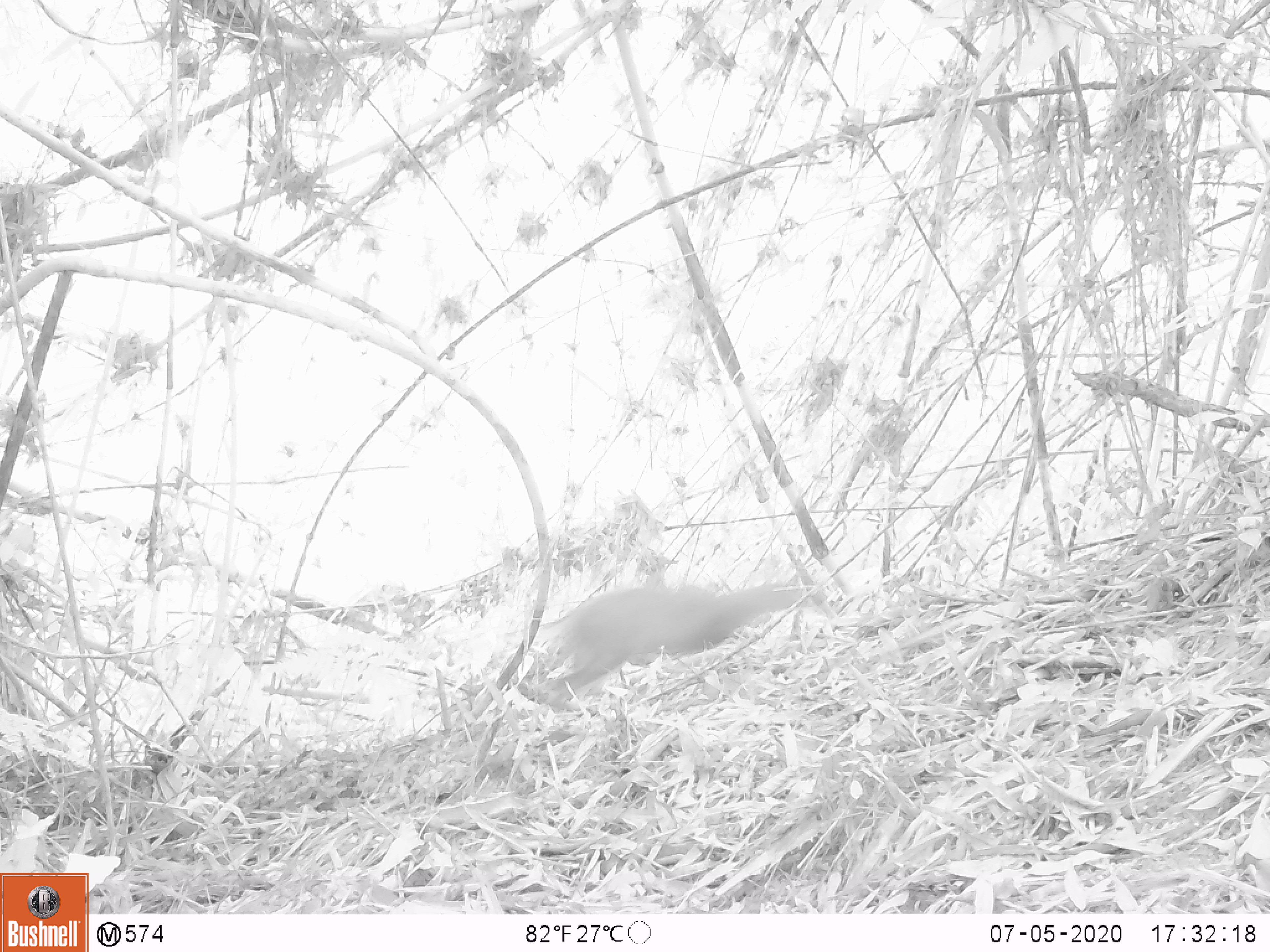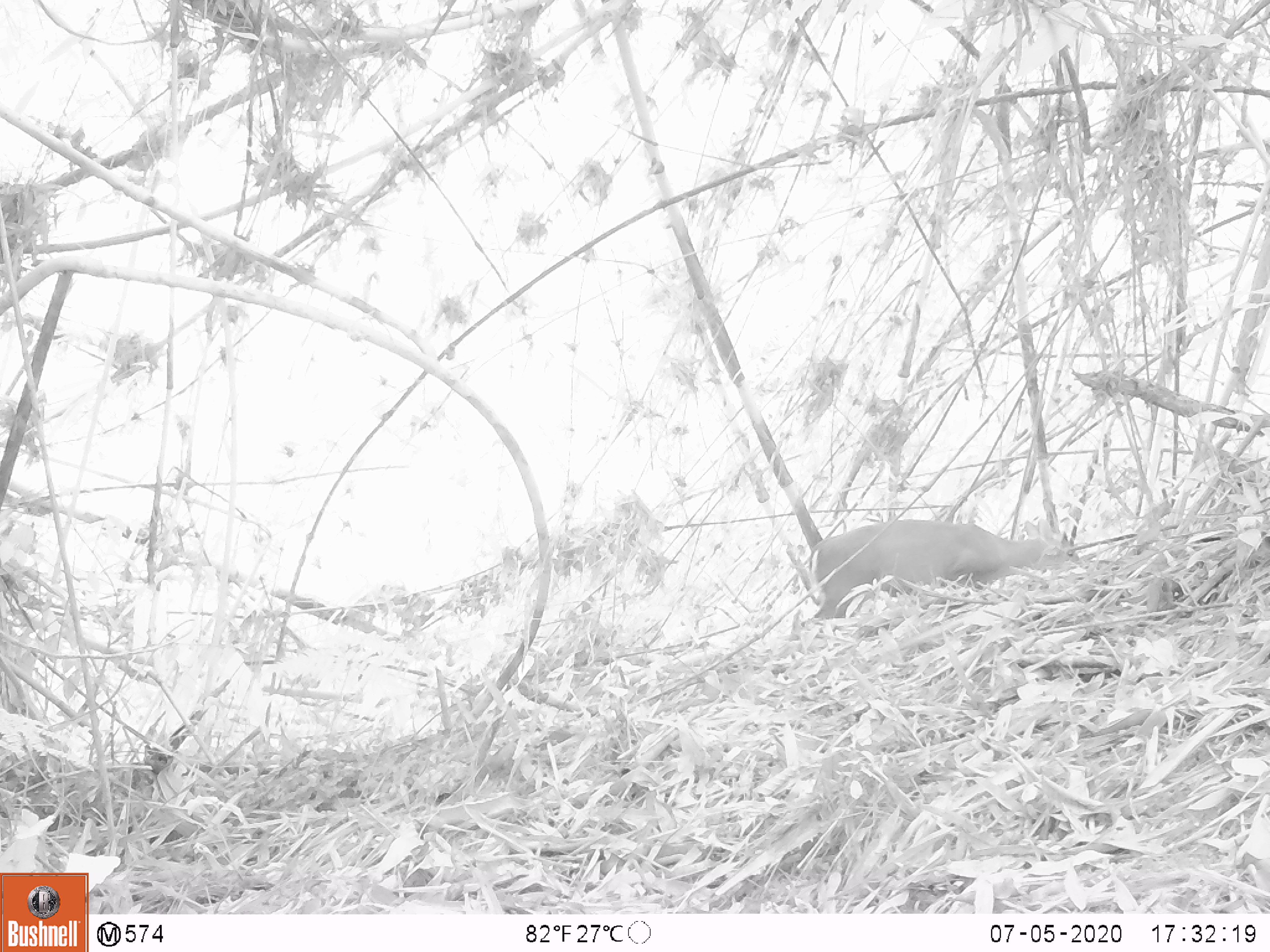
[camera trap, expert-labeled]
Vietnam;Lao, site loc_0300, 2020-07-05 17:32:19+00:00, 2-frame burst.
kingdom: Animalia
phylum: Chordata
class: Mammalia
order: Artiodactyla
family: Cervidae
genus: Muntiacus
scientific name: Muntiacus rooseveltorum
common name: roosevelt's muntjac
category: roosevelts muntjac group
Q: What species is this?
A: Roosevelts muntjac group (roosevelt's muntjac) (Muntiacus rooseveltorum).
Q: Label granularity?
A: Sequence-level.